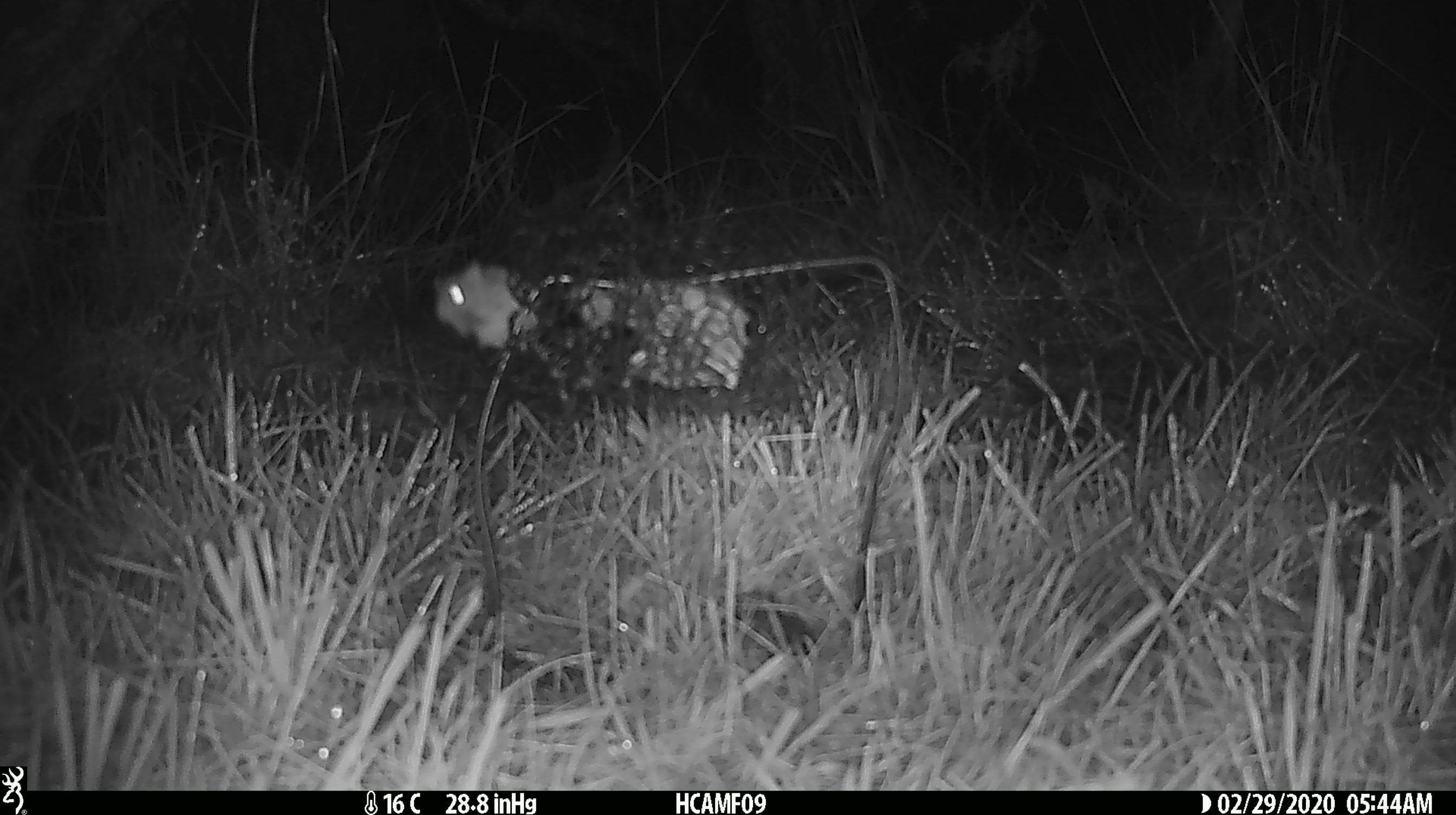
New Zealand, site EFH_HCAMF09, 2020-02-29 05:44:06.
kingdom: Animalia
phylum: Chordata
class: Mammalia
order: Rodentia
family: Muridae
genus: Mus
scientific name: Mus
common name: mouse